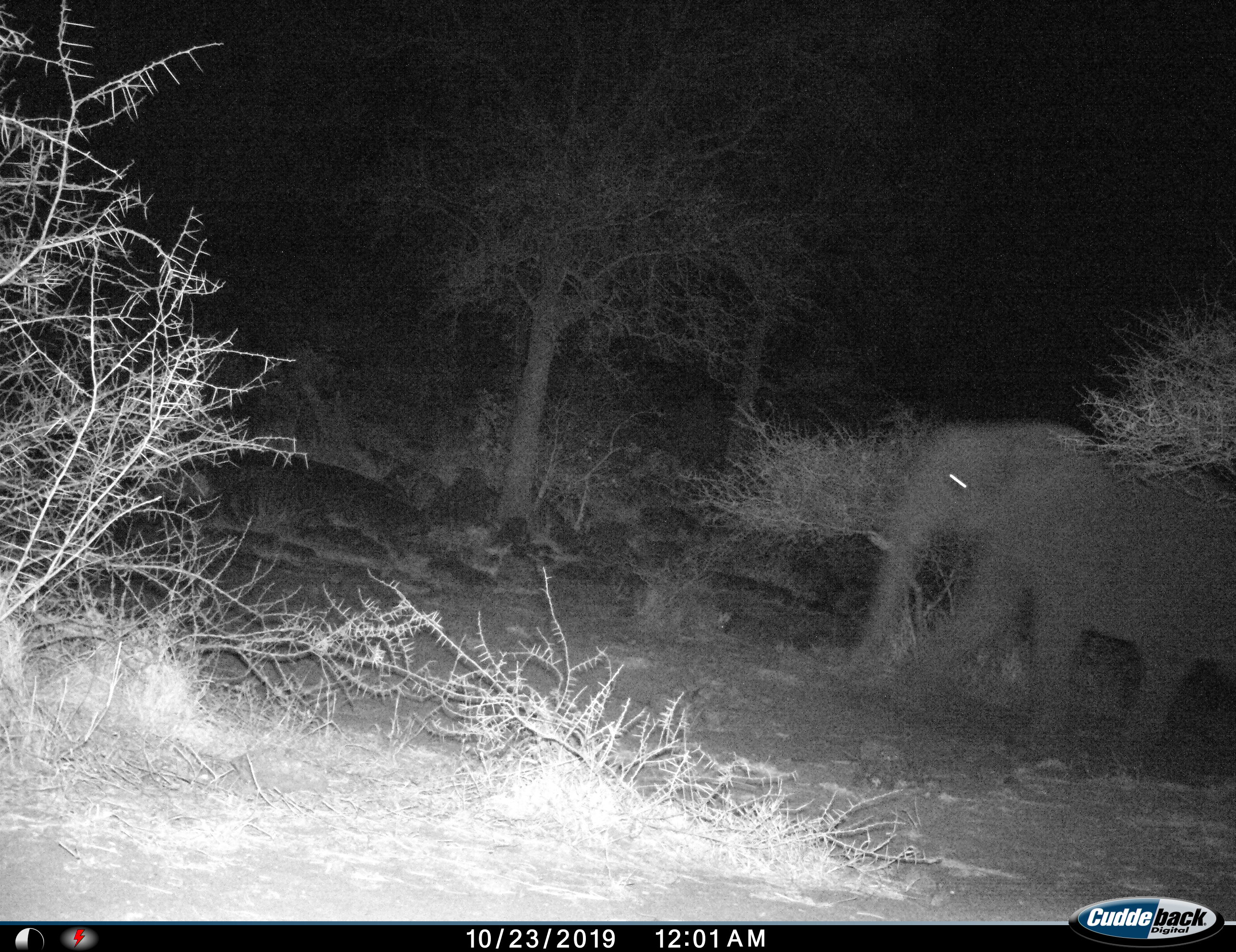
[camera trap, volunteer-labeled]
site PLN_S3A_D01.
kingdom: Animalia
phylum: Chordata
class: Mammalia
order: Proboscidea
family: Elephantidae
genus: Loxodonta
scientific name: Loxodonta africana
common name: african bush elephant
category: elephant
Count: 1.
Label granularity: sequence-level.